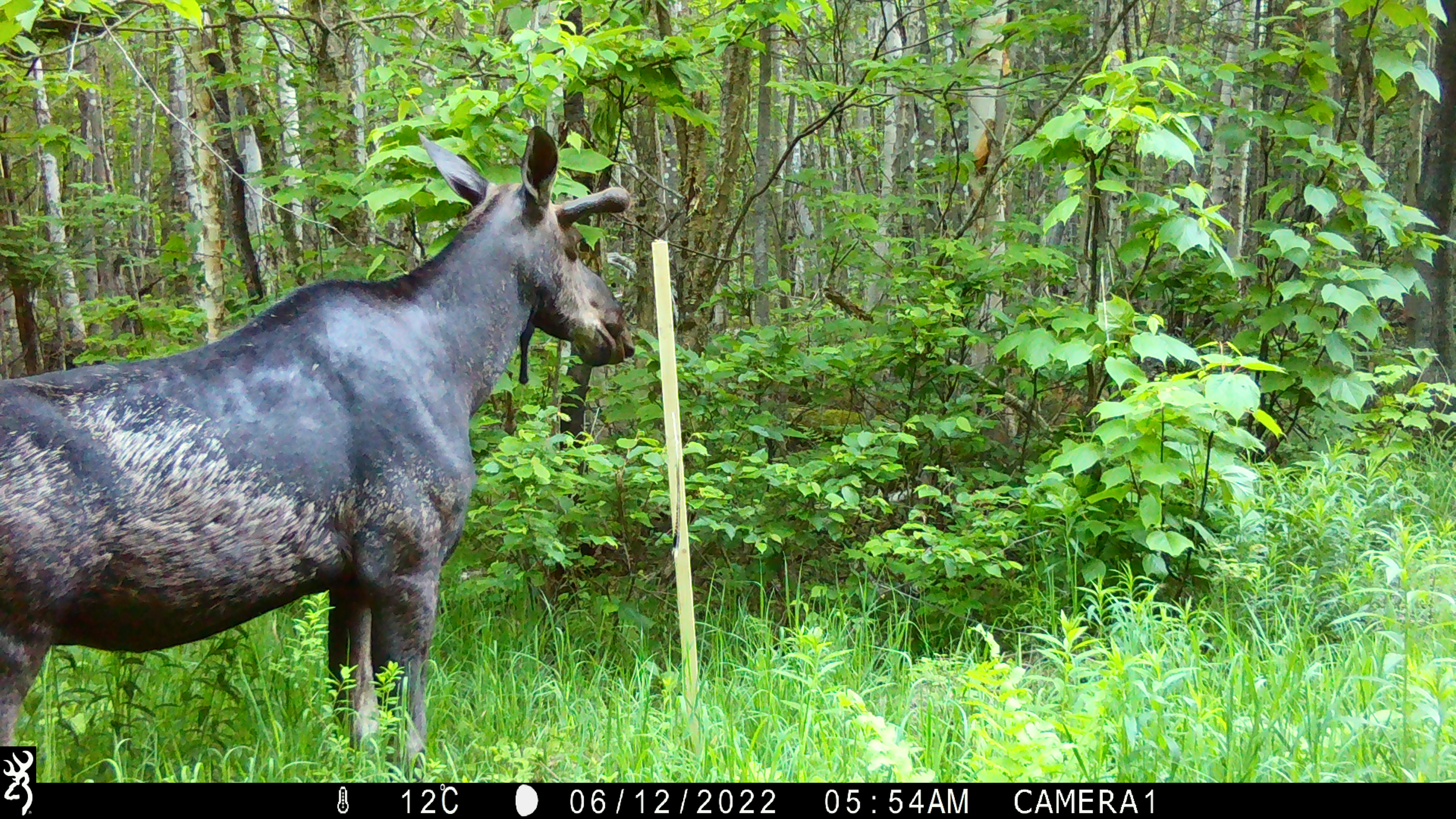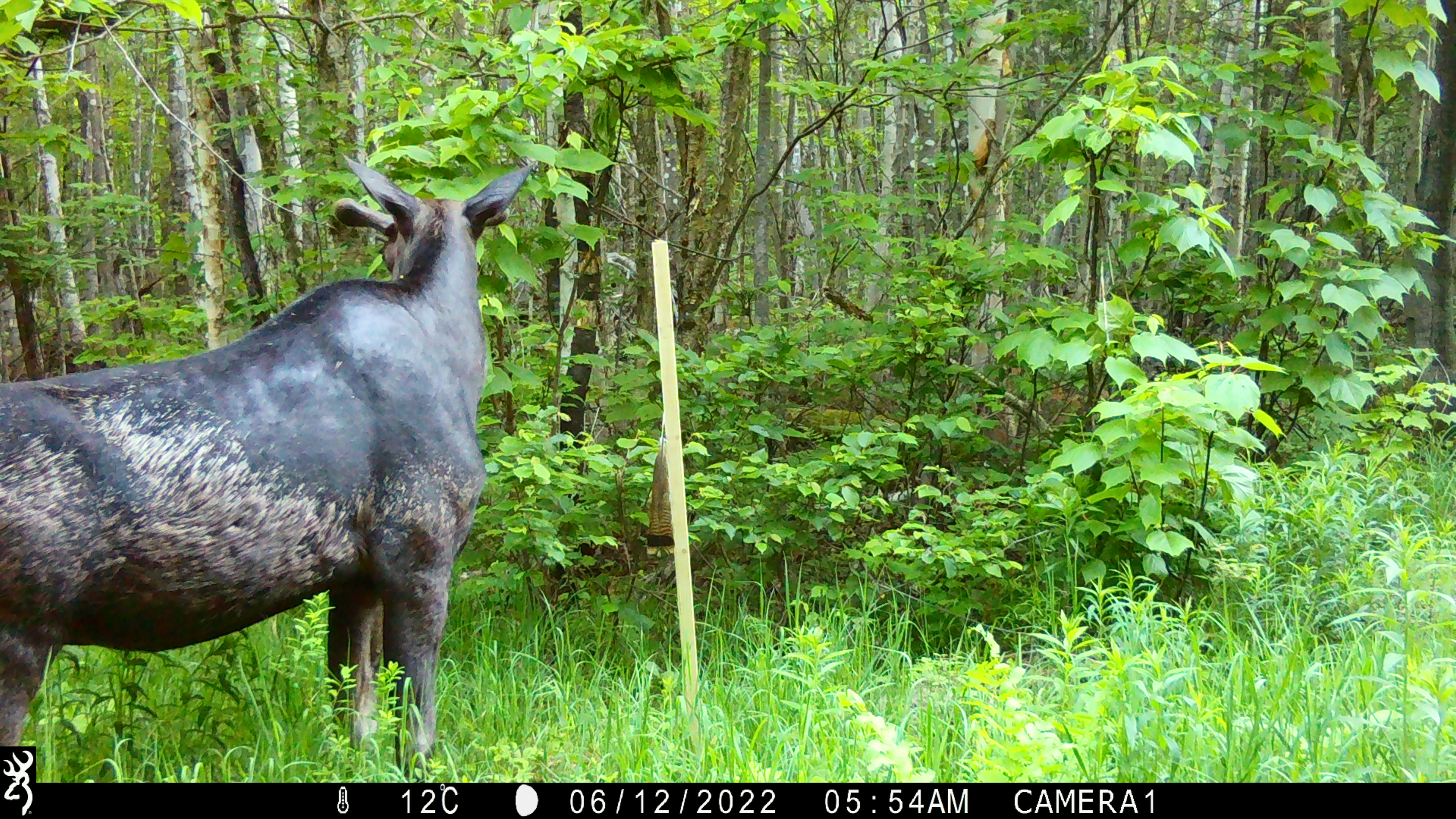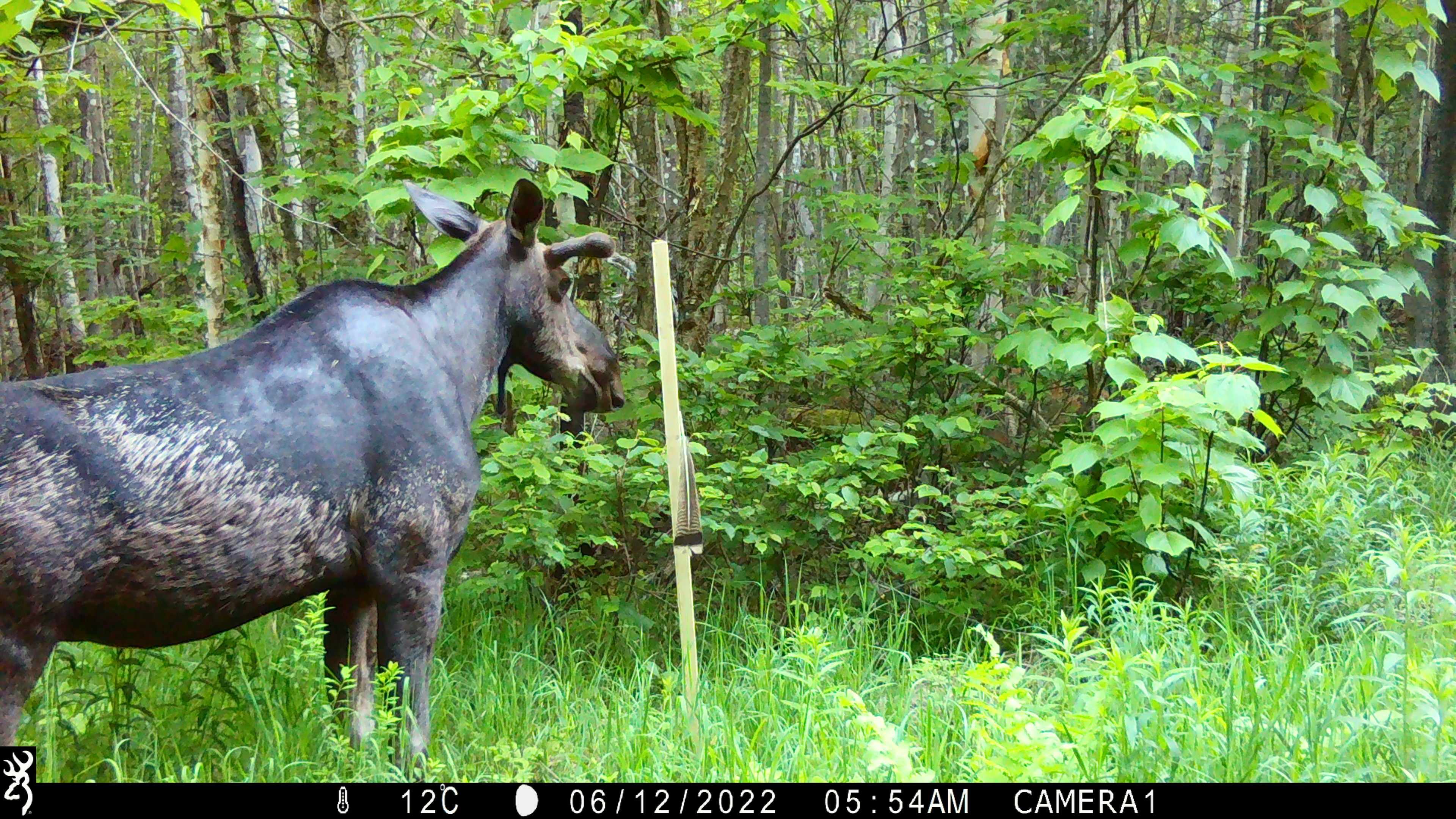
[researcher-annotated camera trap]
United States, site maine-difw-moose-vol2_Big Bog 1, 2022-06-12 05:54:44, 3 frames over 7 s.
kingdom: Animalia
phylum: Chordata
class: Mammalia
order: Artiodactyla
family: Cervidae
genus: Alces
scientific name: Alces alces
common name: moose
Moose (Alces alces).